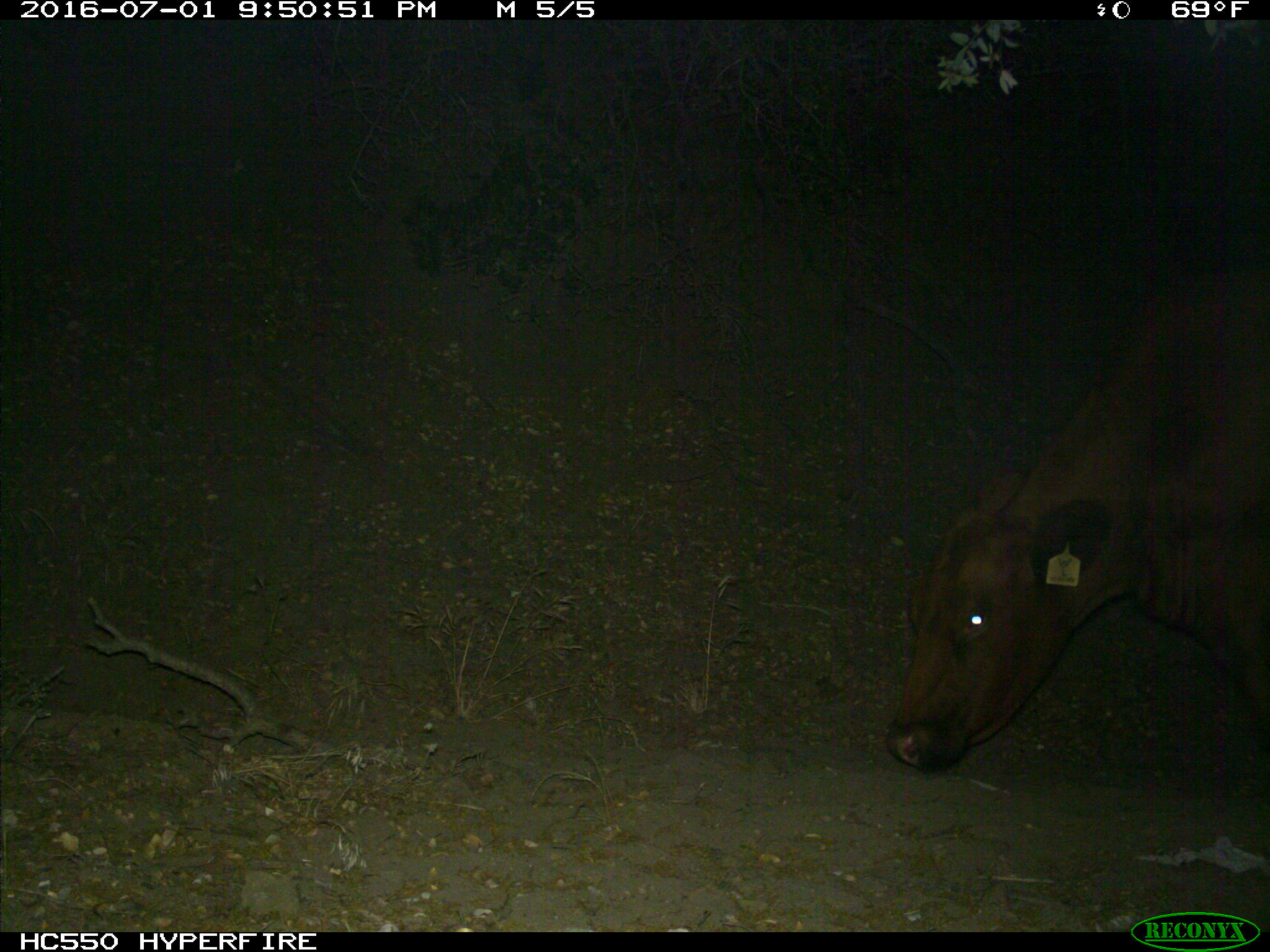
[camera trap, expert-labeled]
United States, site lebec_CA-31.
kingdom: Animalia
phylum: Chordata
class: Mammalia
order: Artiodactyla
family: Bovidae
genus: Bos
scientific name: Bos taurus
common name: domestic cow